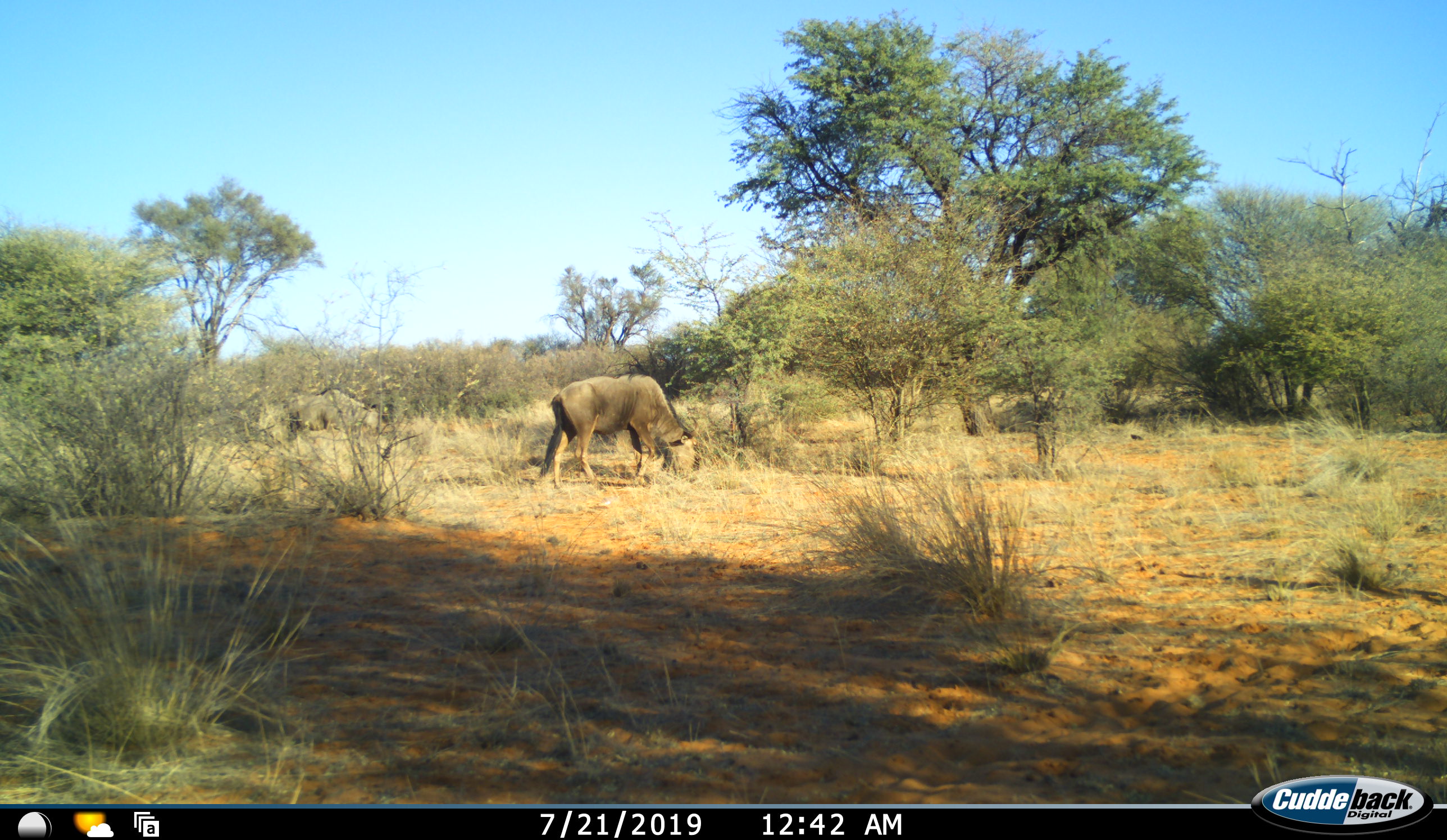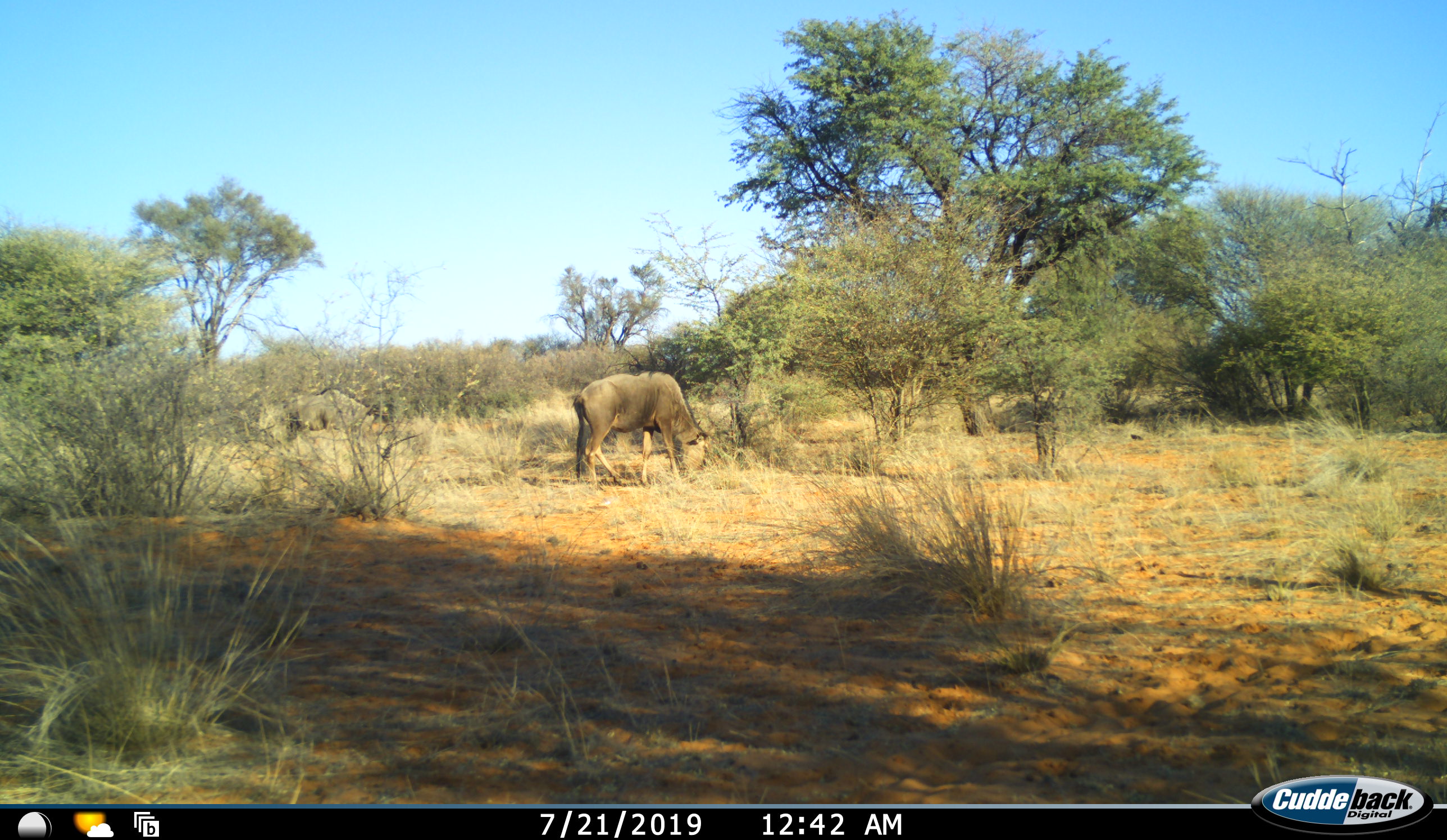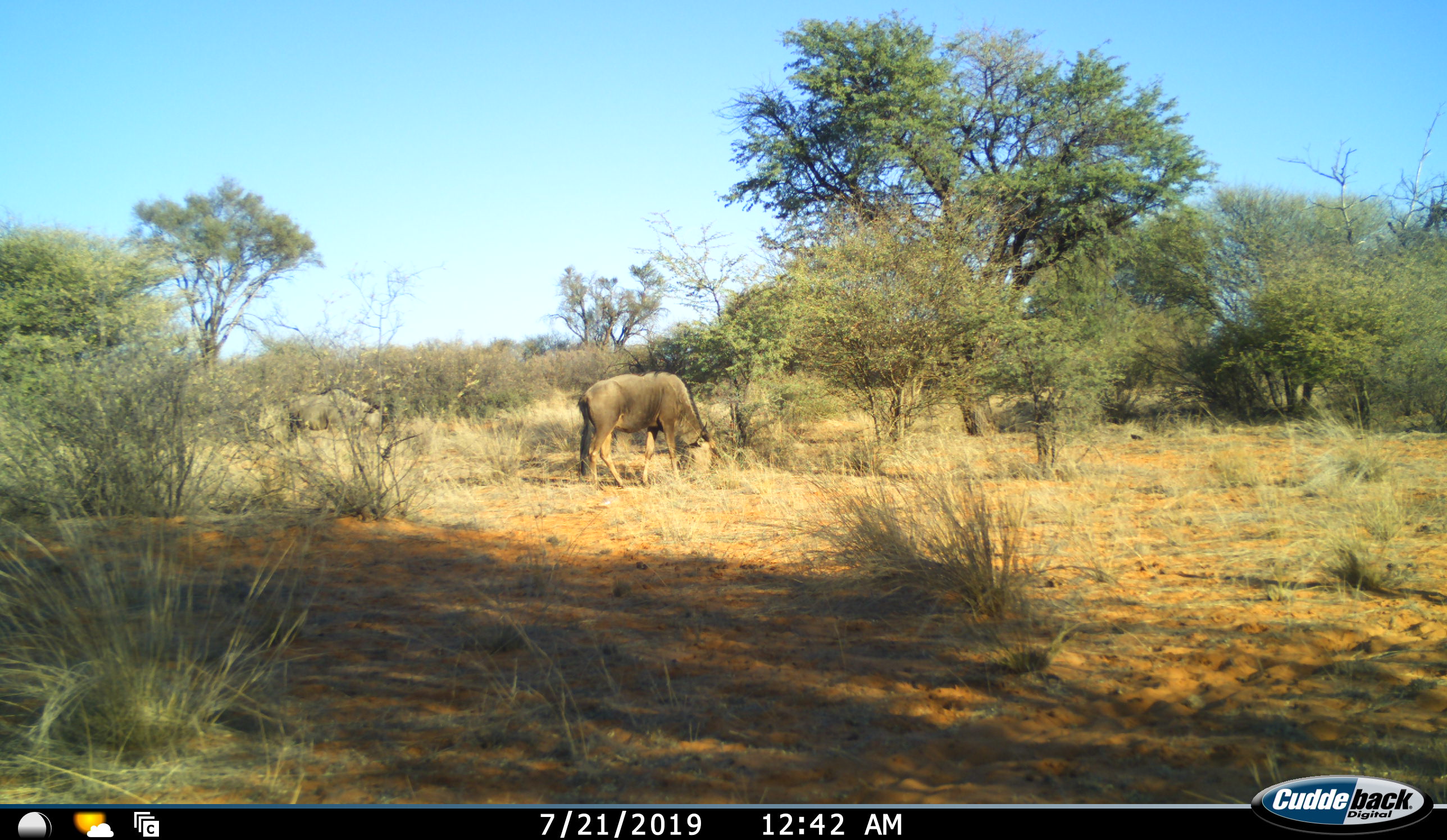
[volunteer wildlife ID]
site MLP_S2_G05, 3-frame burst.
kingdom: Animalia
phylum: Chordata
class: Mammalia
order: Artiodactyla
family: Bovidae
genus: Connochaetes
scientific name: Connochaetes taurinus taurinus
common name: blue wildebeest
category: wildebeestblue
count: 2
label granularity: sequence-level